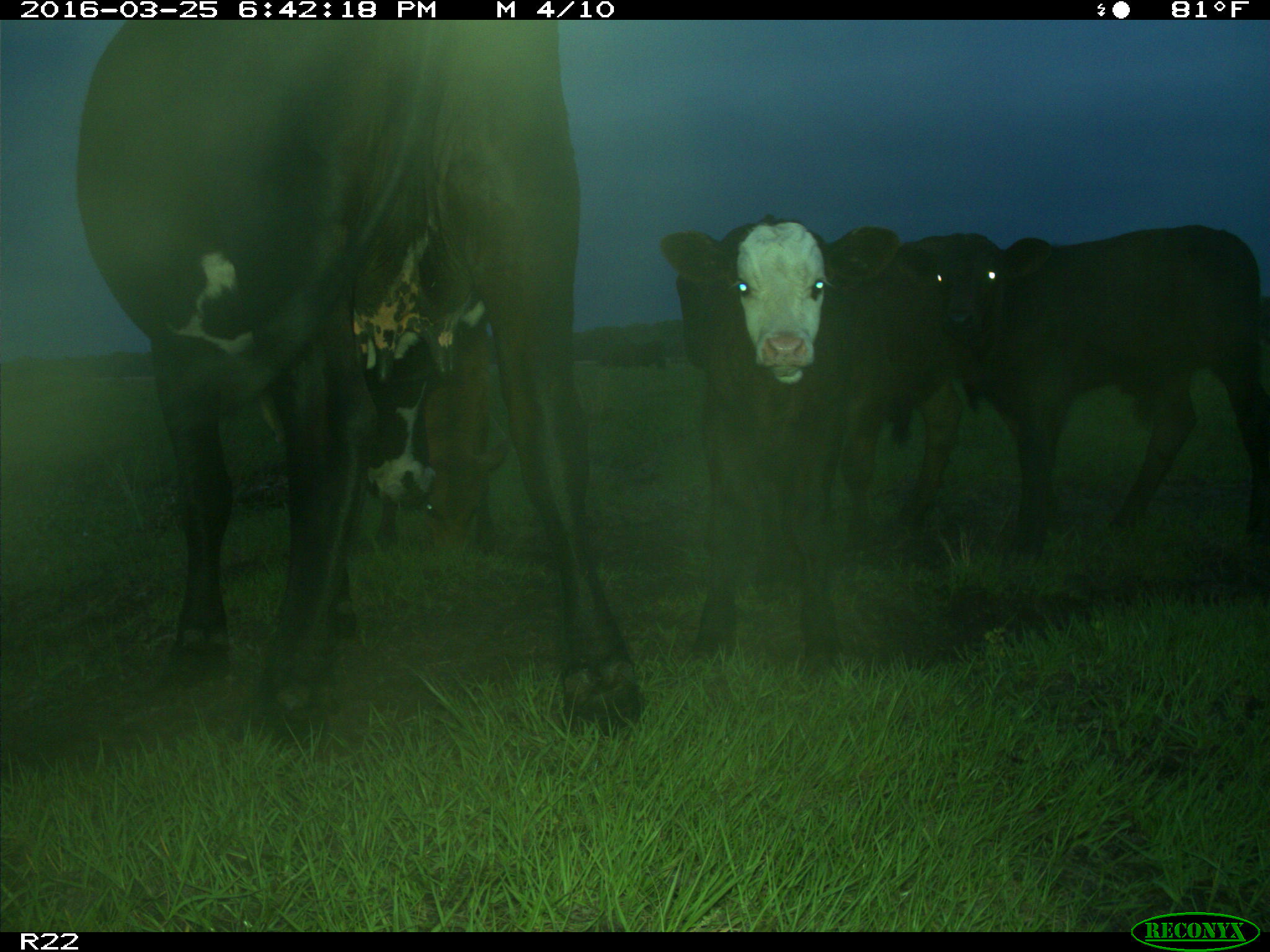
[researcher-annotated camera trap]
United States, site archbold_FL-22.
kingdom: Animalia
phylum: Chordata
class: Mammalia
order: Artiodactyla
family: Bovidae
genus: Bos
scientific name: Bos taurus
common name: domestic cow